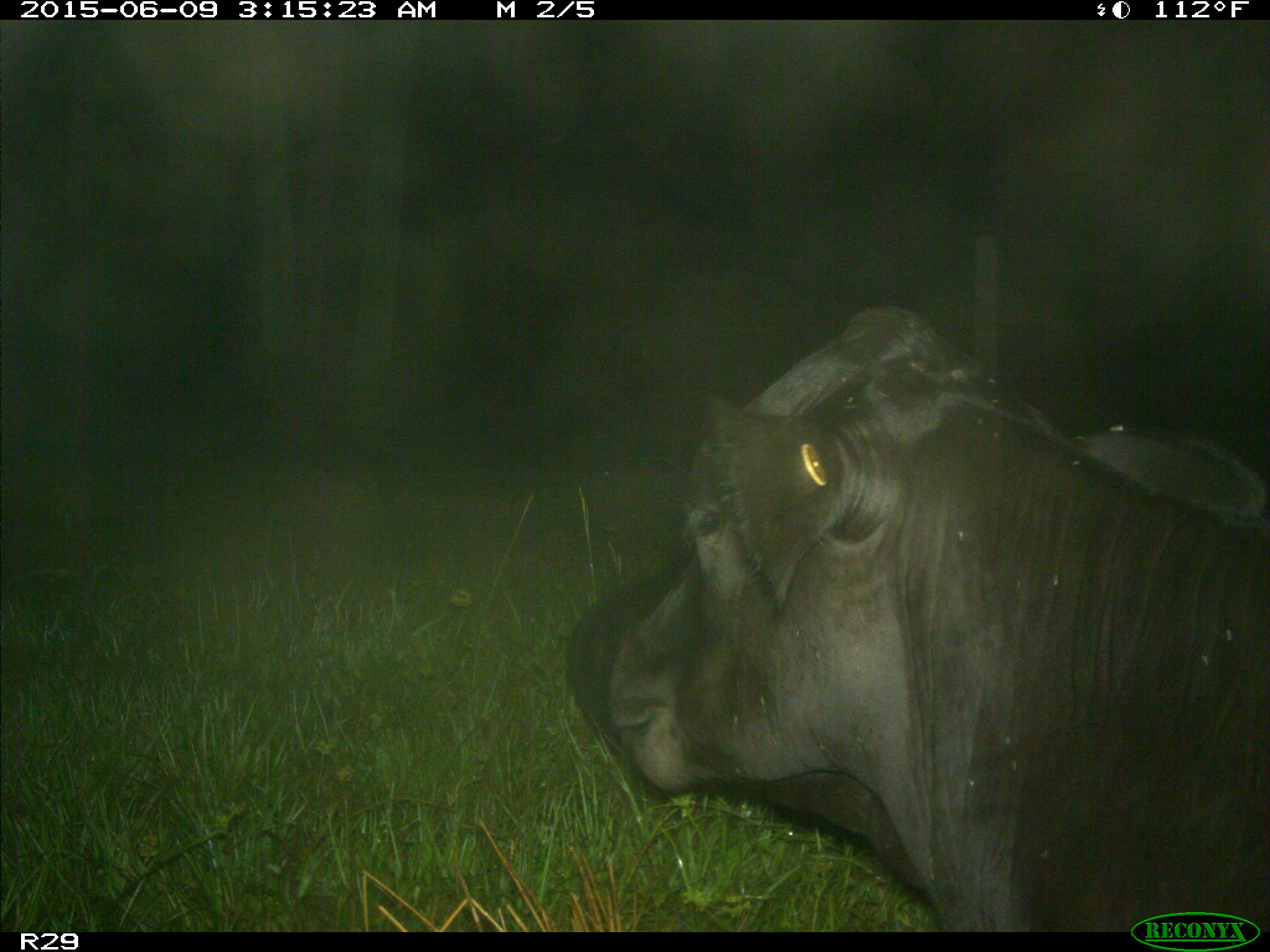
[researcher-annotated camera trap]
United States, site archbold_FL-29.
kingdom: Animalia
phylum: Chordata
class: Mammalia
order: Artiodactyla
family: Bovidae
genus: Bos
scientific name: Bos taurus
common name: domestic cow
Bos taurus (domestic cow).